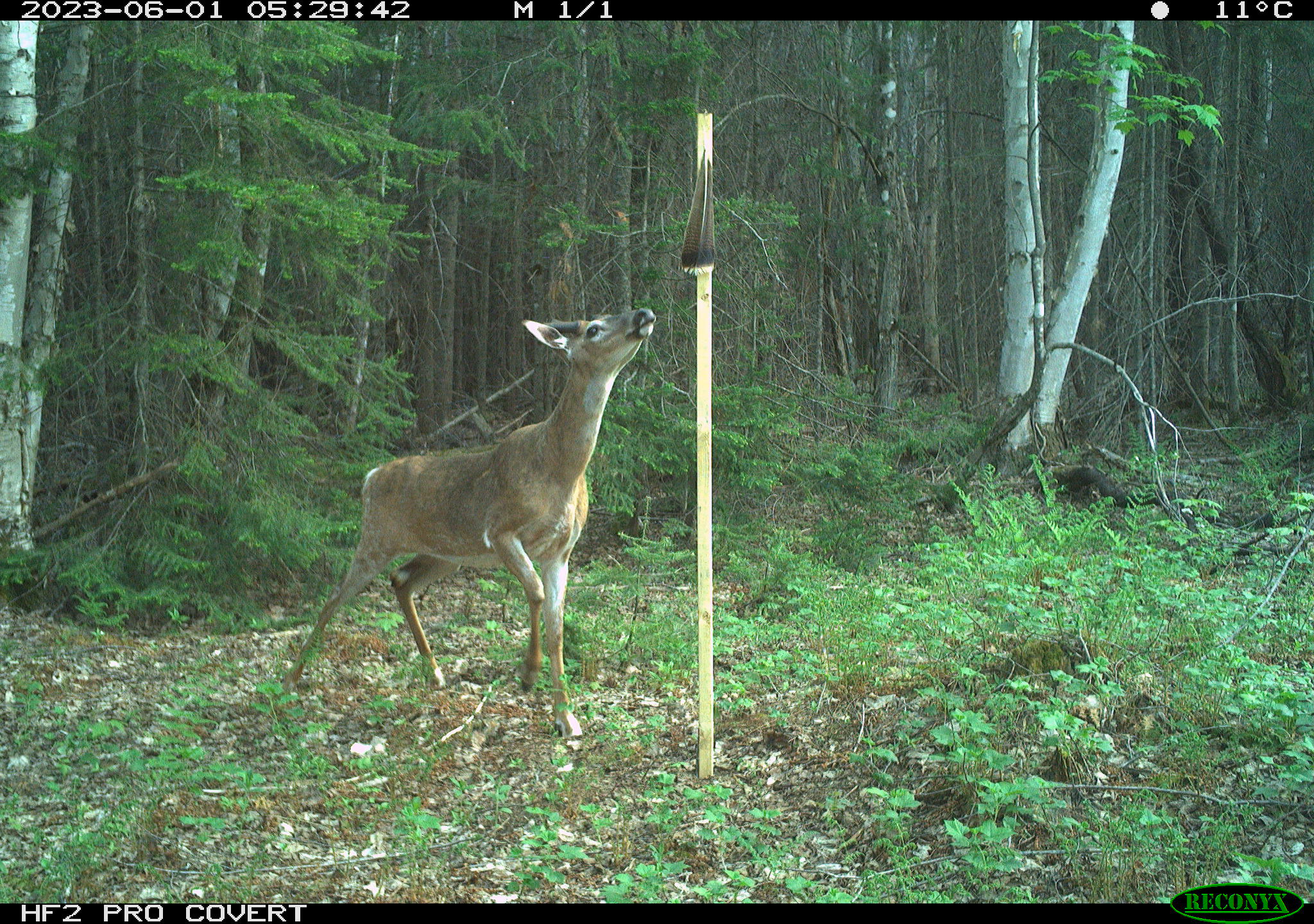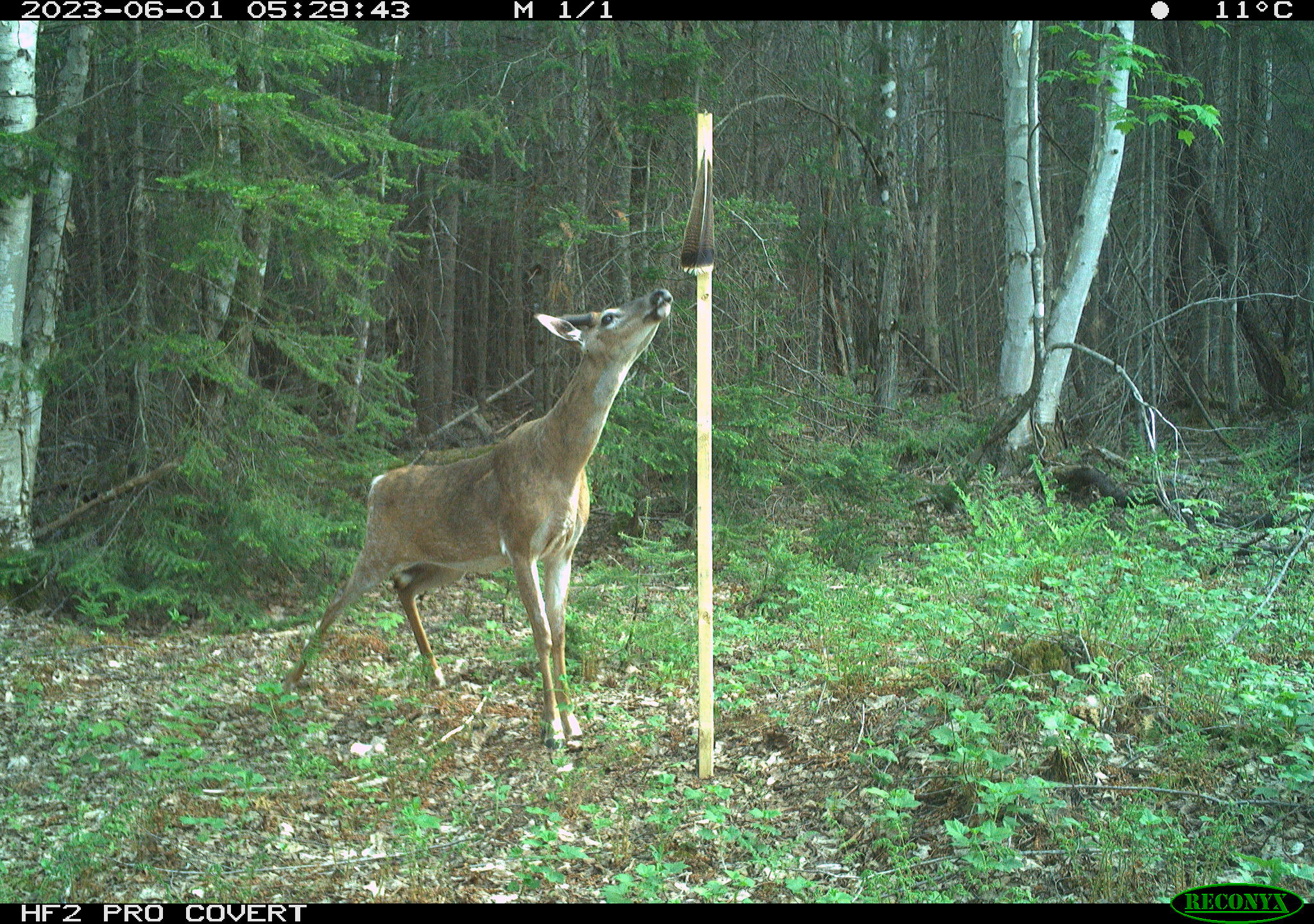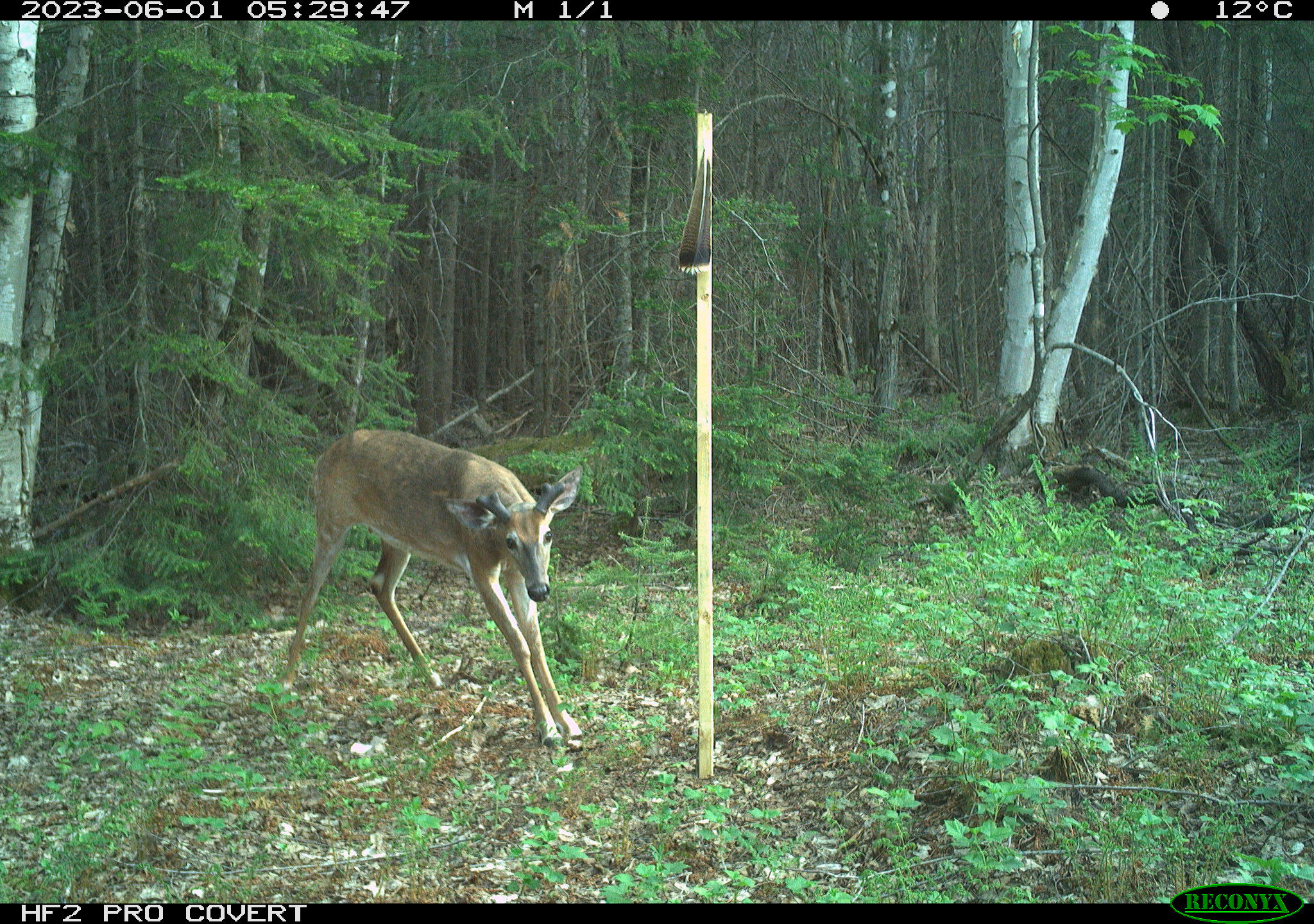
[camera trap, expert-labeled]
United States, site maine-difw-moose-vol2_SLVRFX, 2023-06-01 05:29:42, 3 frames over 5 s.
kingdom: Animalia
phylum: Chordata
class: Mammalia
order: Artiodactyla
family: Cervidae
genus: Odocoileus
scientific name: Odocoileus virginianus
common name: white-tailed deer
White-tailed deer (Odocoileus virginianus).